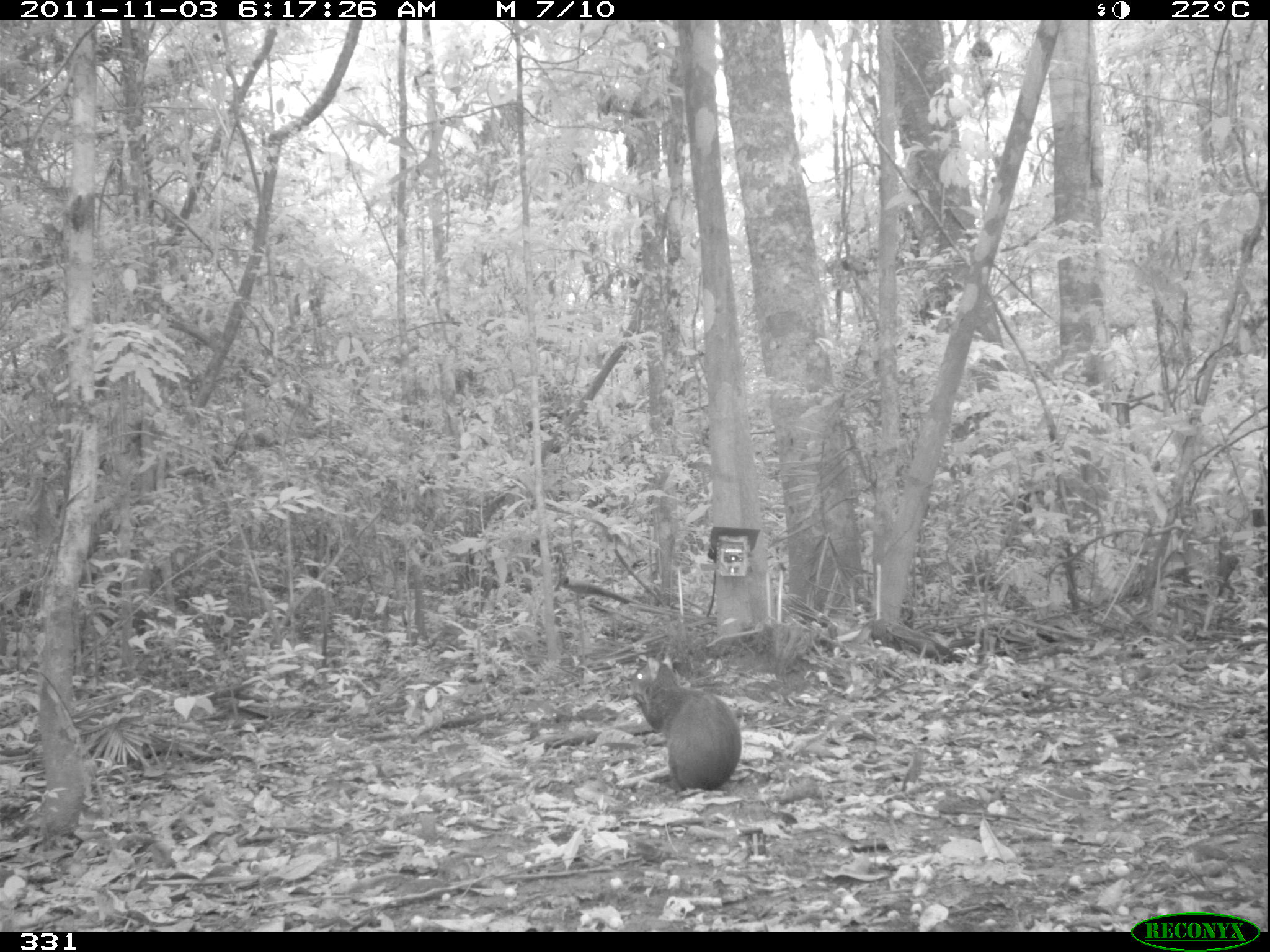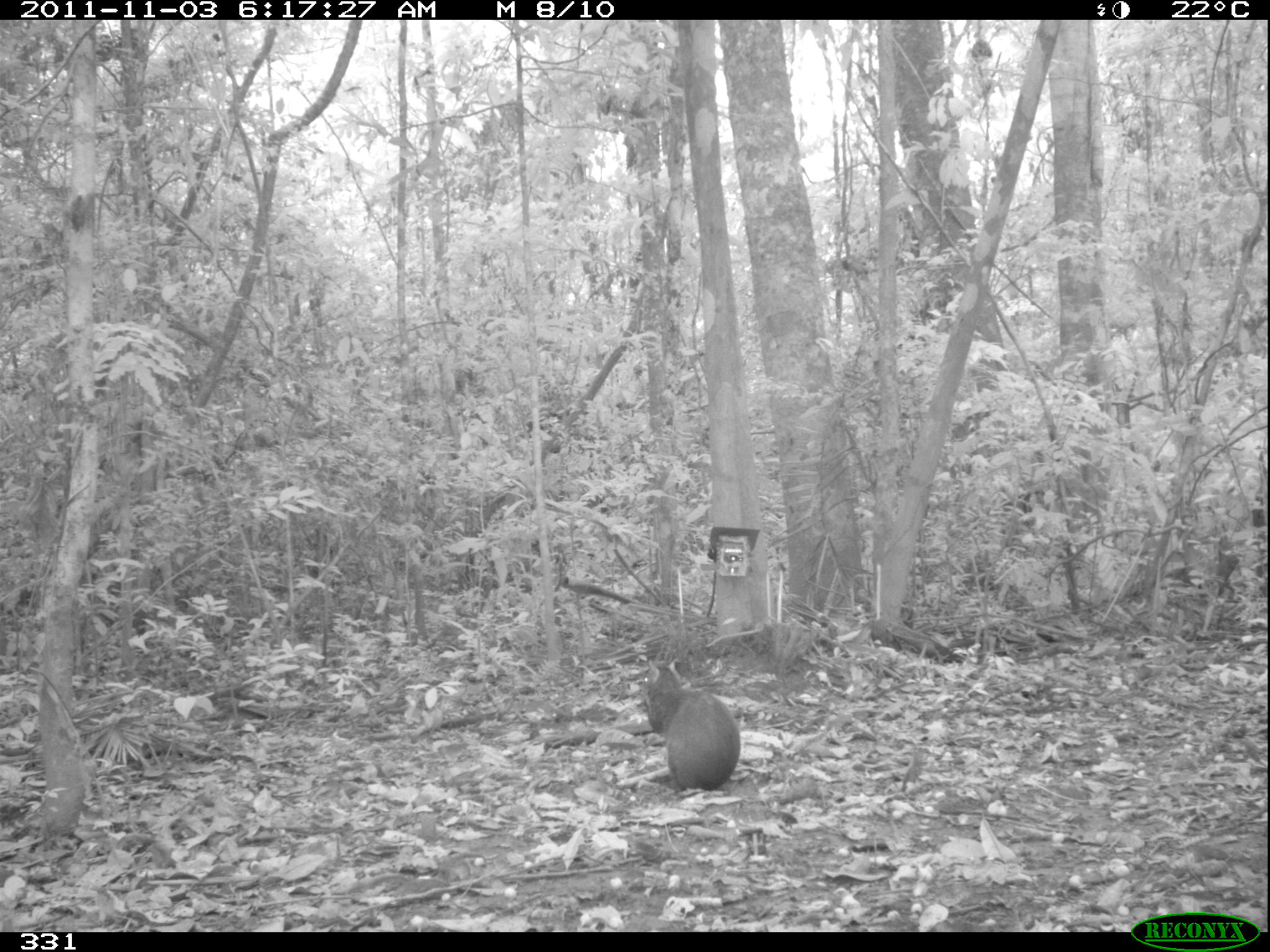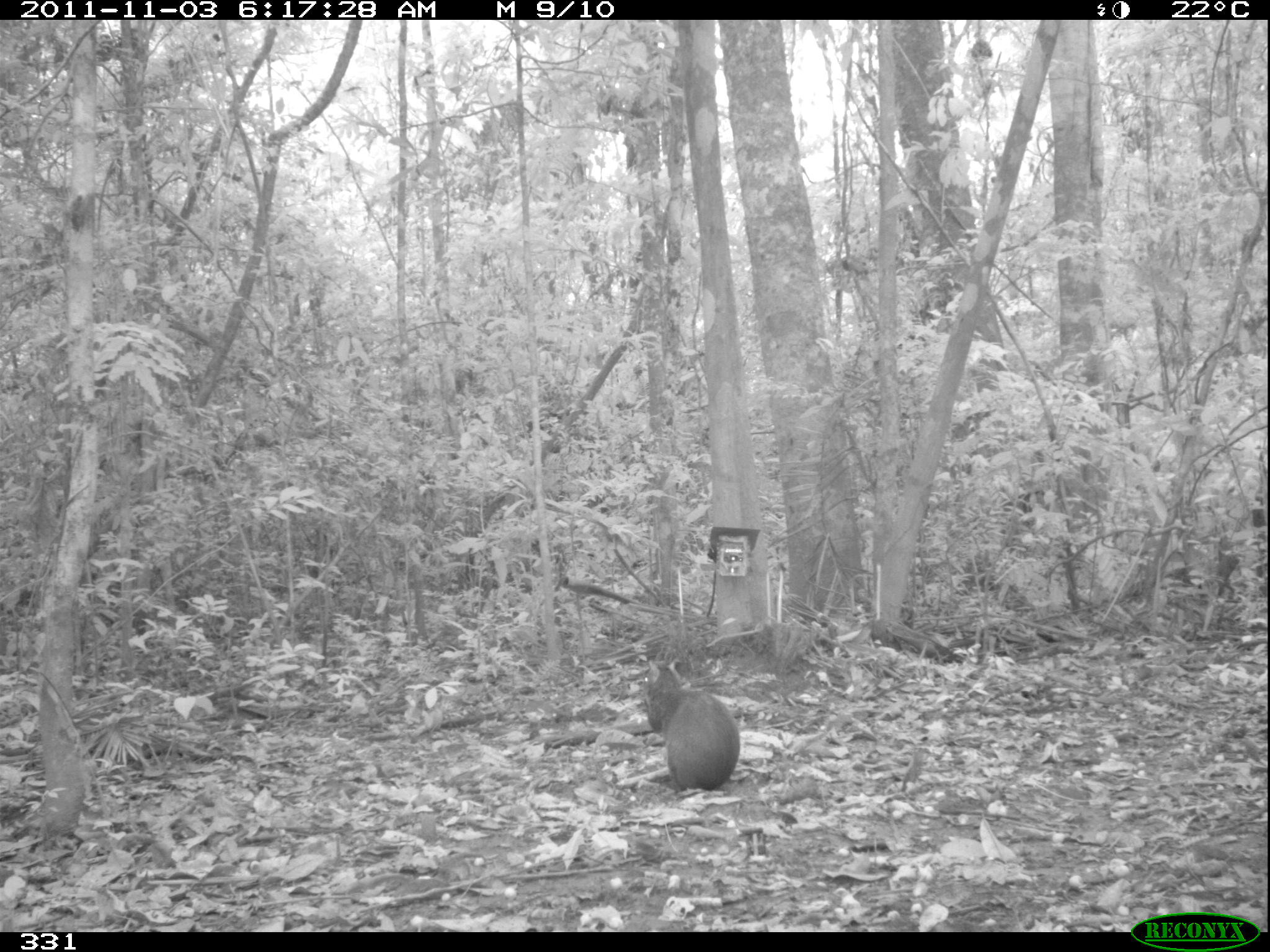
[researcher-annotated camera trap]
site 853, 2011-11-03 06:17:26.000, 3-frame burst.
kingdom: Animalia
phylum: Chordata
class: Mammalia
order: Rodentia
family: Dasyproctidae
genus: Dasyprocta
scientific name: Dasyprocta punctata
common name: central american agouti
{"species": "Dasyprocta punctata (central american agouti)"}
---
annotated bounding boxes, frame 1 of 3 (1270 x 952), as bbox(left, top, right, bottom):
dasyprocta punctata: bbox(624, 651, 742, 791)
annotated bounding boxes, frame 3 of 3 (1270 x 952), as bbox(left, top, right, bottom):
dasyprocta punctata: bbox(640, 659, 740, 791)